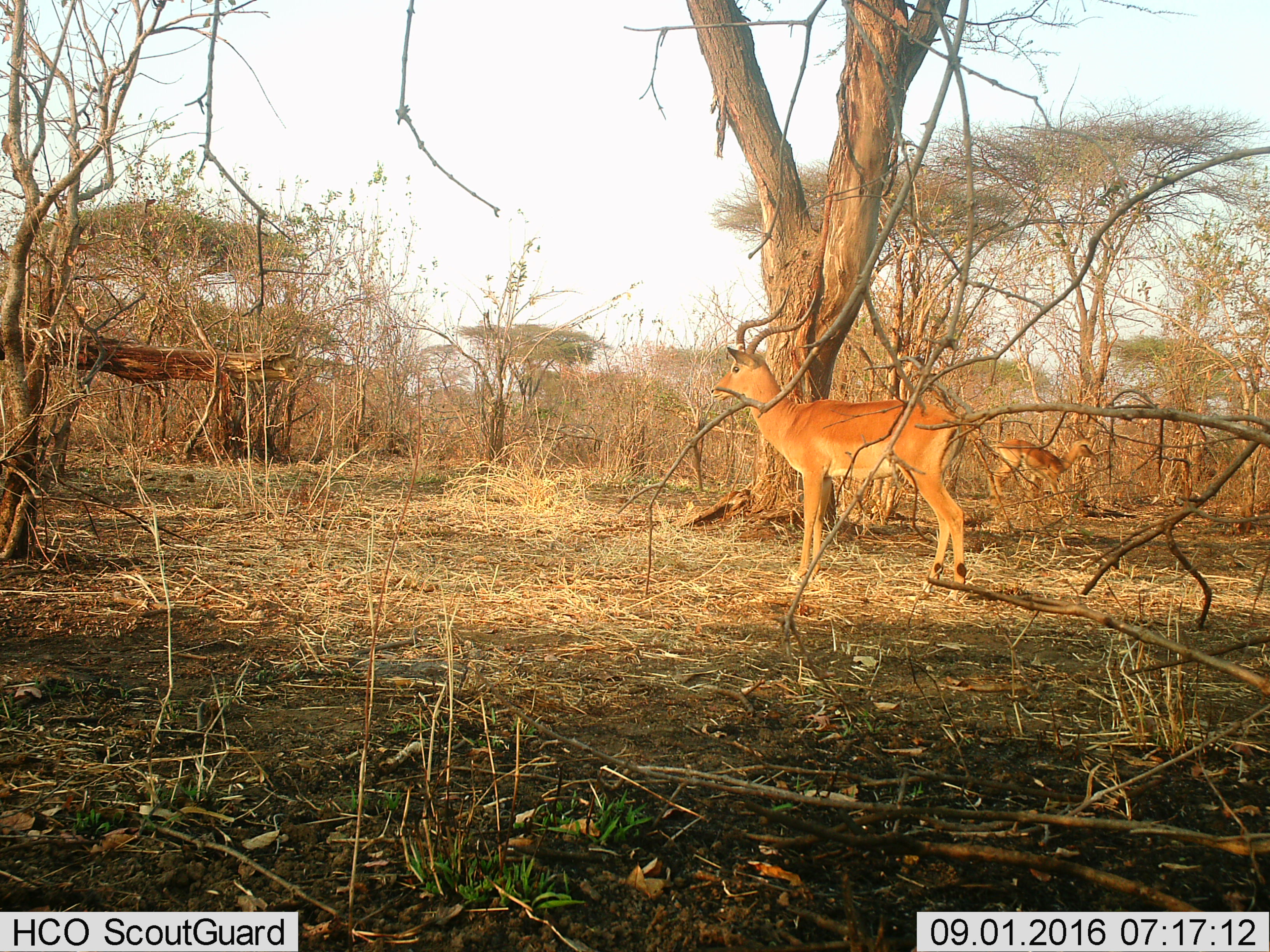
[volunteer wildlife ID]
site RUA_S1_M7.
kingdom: Animalia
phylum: Chordata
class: Mammalia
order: Artiodactyla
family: Bovidae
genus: Aepyceros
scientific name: Aepyceros melampus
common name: impala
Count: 2.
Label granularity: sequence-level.